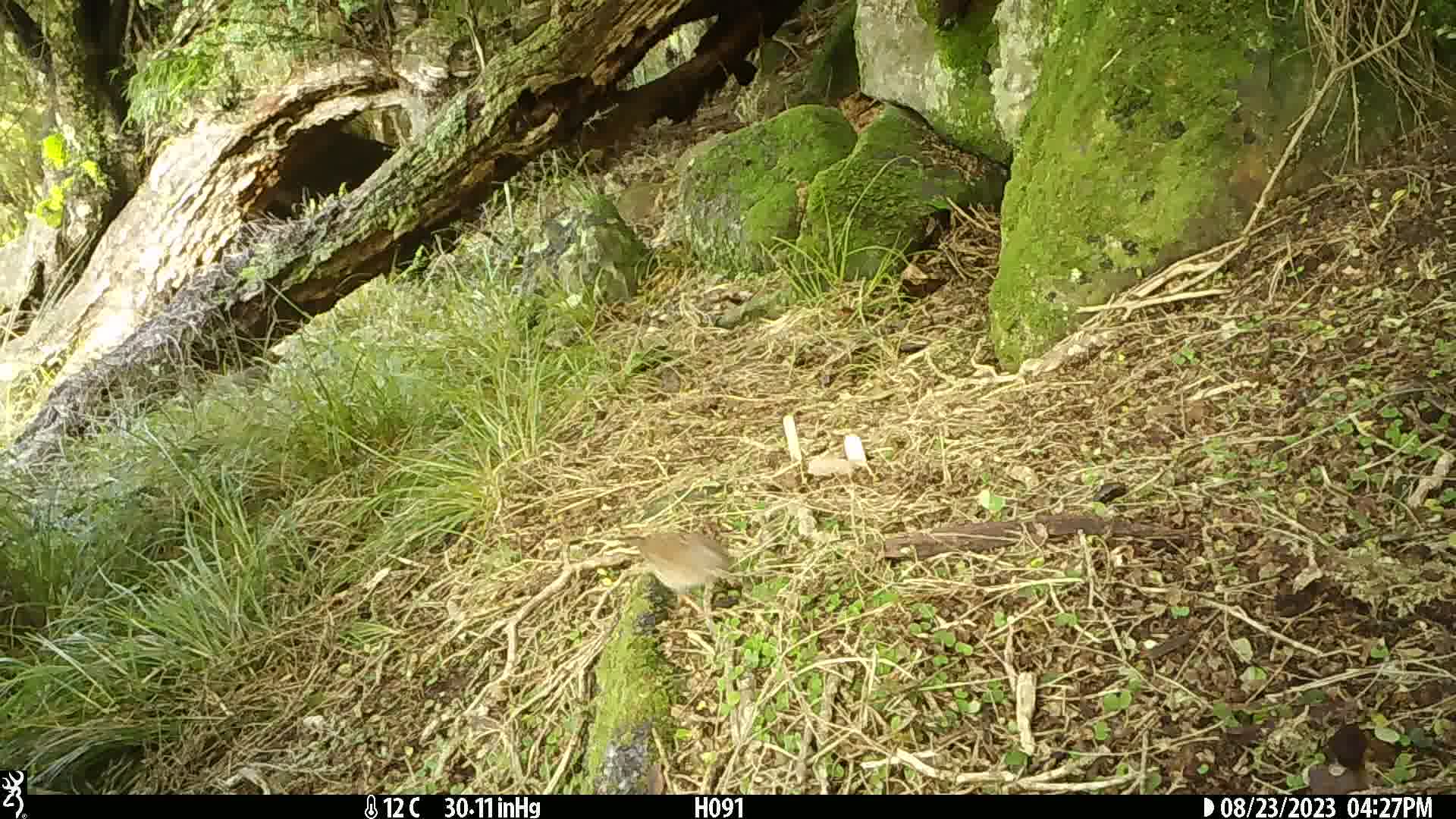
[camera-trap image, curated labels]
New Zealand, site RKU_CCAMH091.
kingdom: Animalia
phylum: Chordata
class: Aves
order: Passeriformes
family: Prunellidae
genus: Prunella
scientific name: Prunella modularis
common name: dunnock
Dunnock (Prunella modularis).